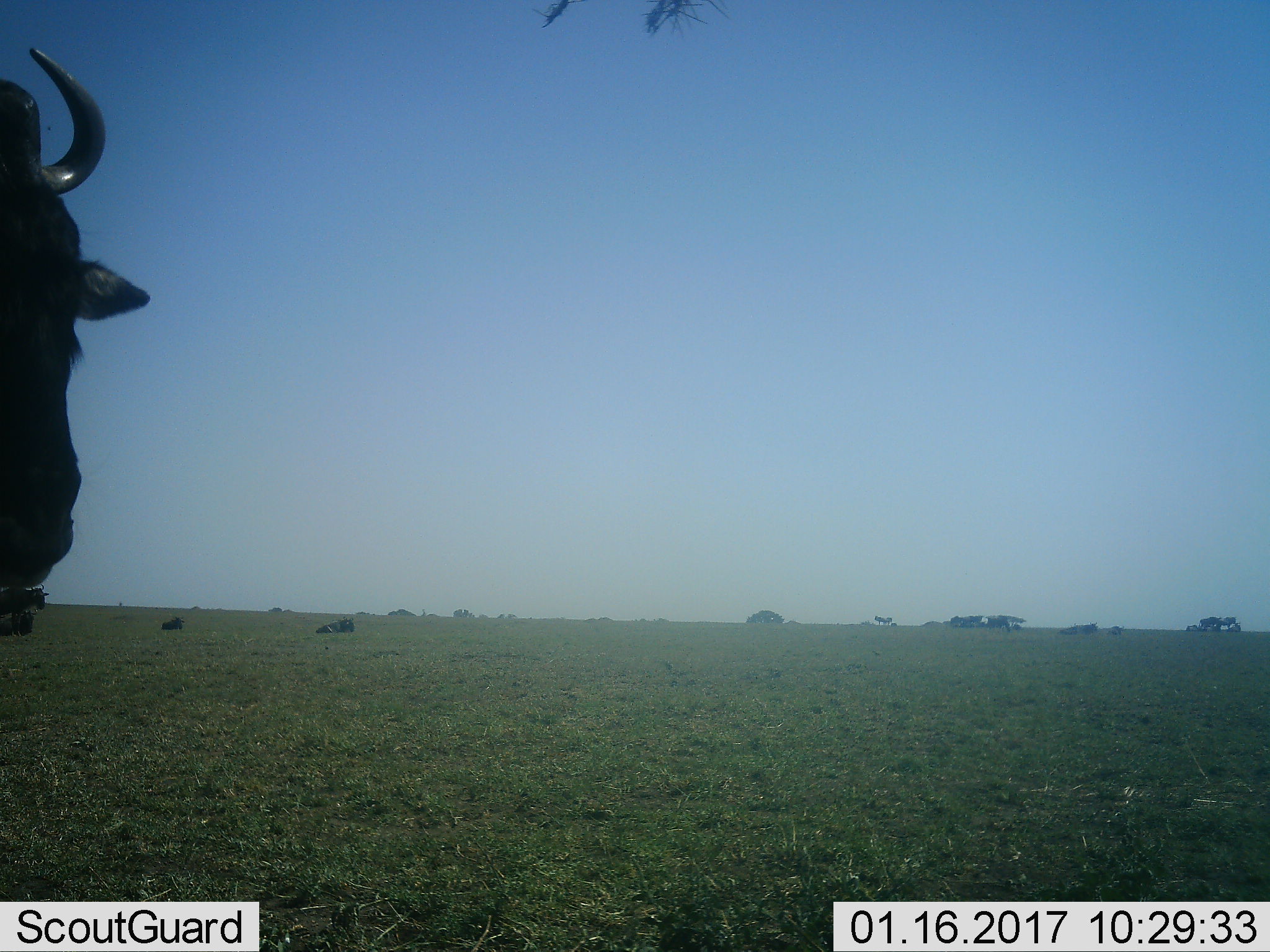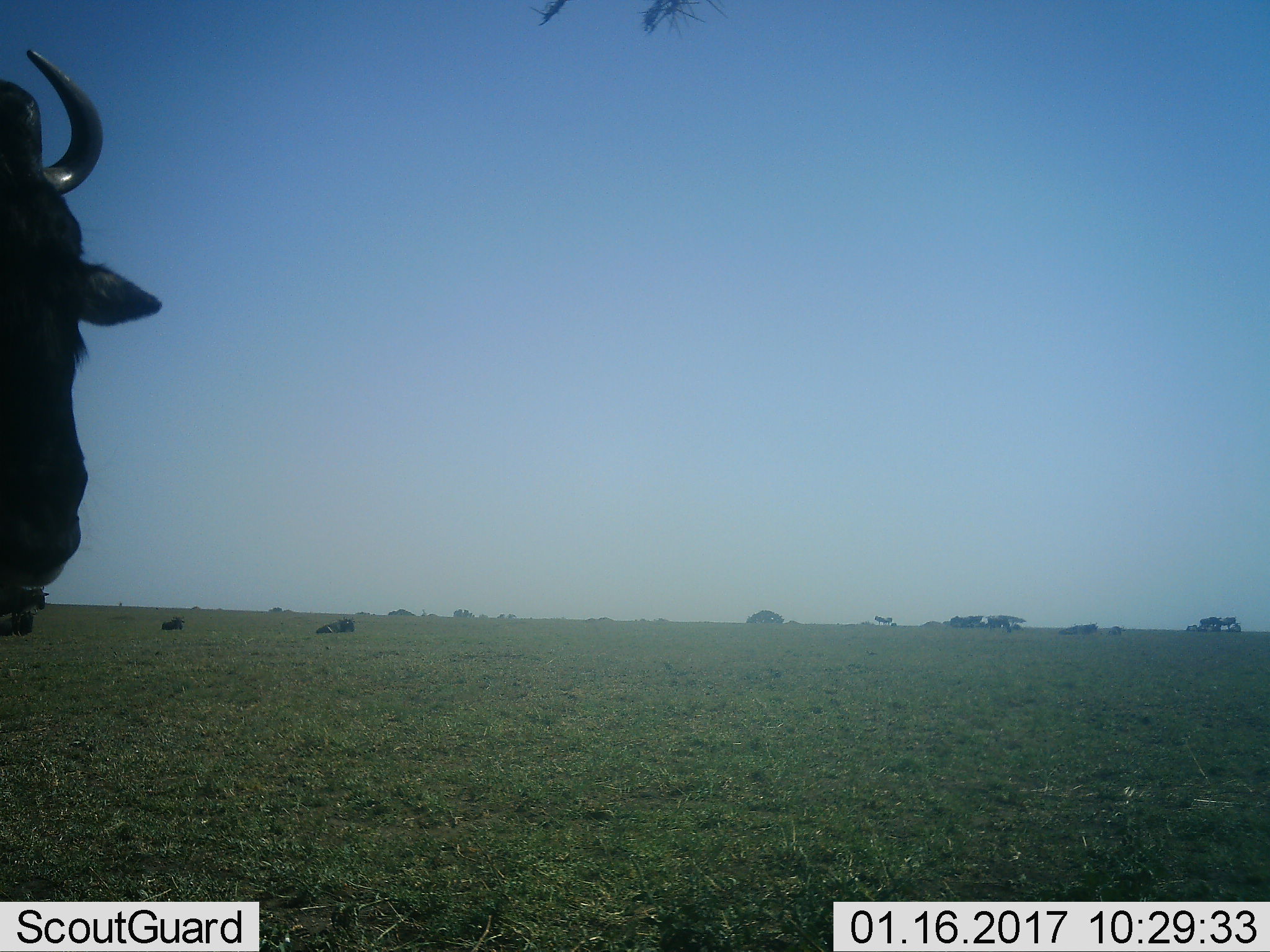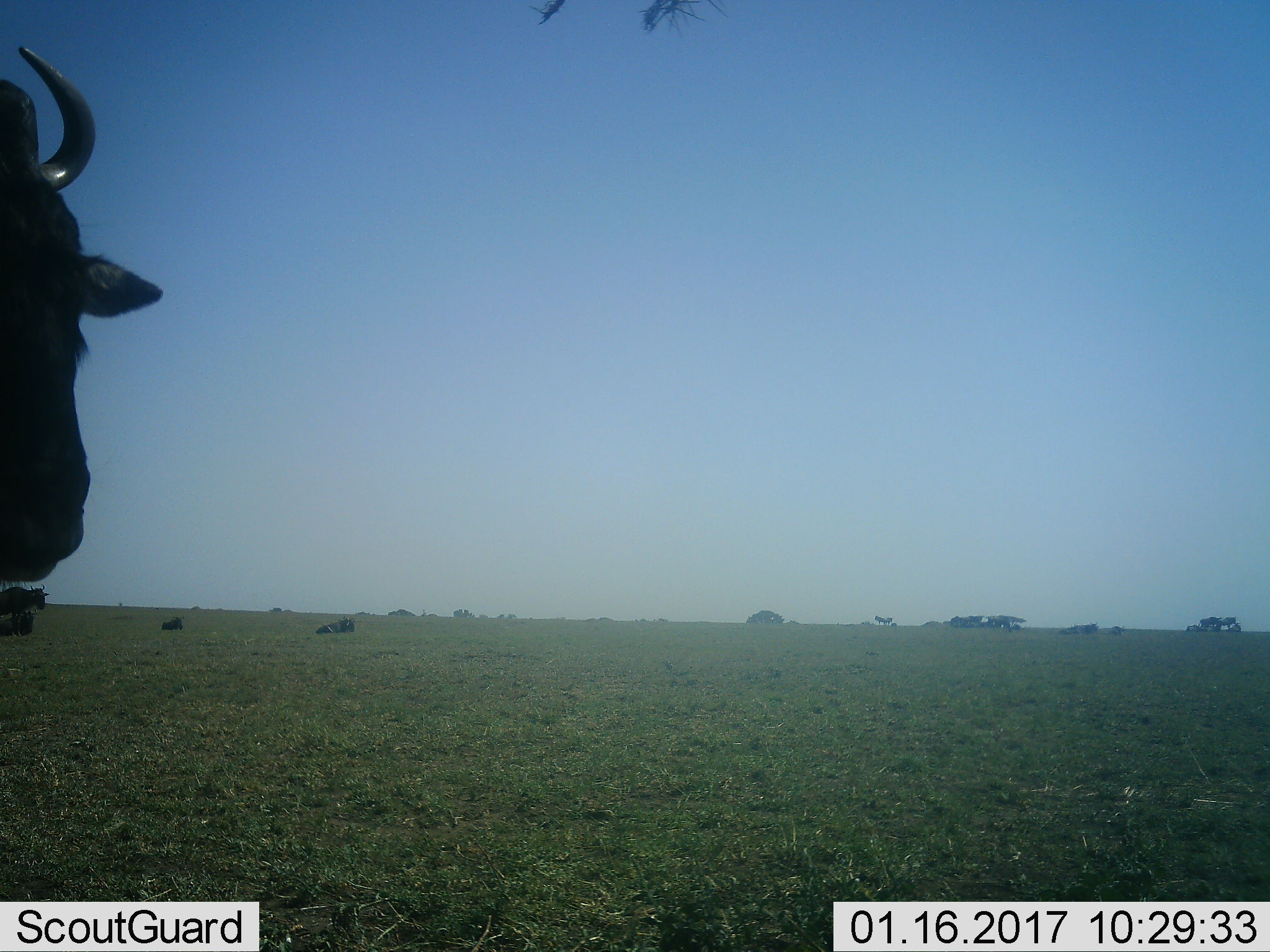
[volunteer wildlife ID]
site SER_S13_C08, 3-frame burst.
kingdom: Animalia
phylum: Chordata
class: Mammalia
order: Artiodactyla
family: Bovidae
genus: Connochaetes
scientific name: Connochaetes taurinus taurinus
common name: blue wildebeest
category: wildebeestblue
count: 11-50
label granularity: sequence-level